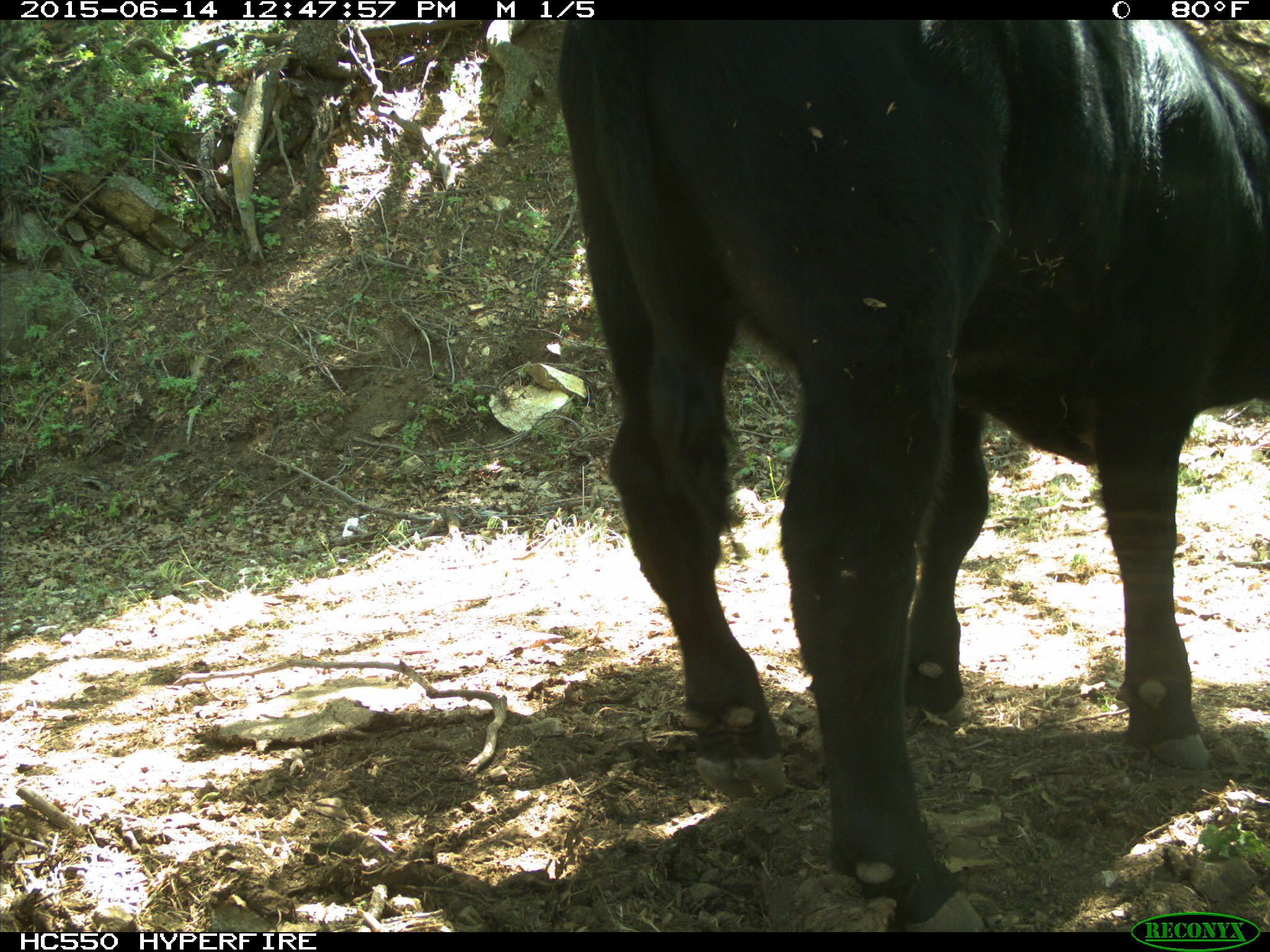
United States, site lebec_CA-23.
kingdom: Animalia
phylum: Chordata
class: Mammalia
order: Artiodactyla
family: Bovidae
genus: Bos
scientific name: Bos taurus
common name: domestic cow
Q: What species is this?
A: Bos taurus (domestic cow).